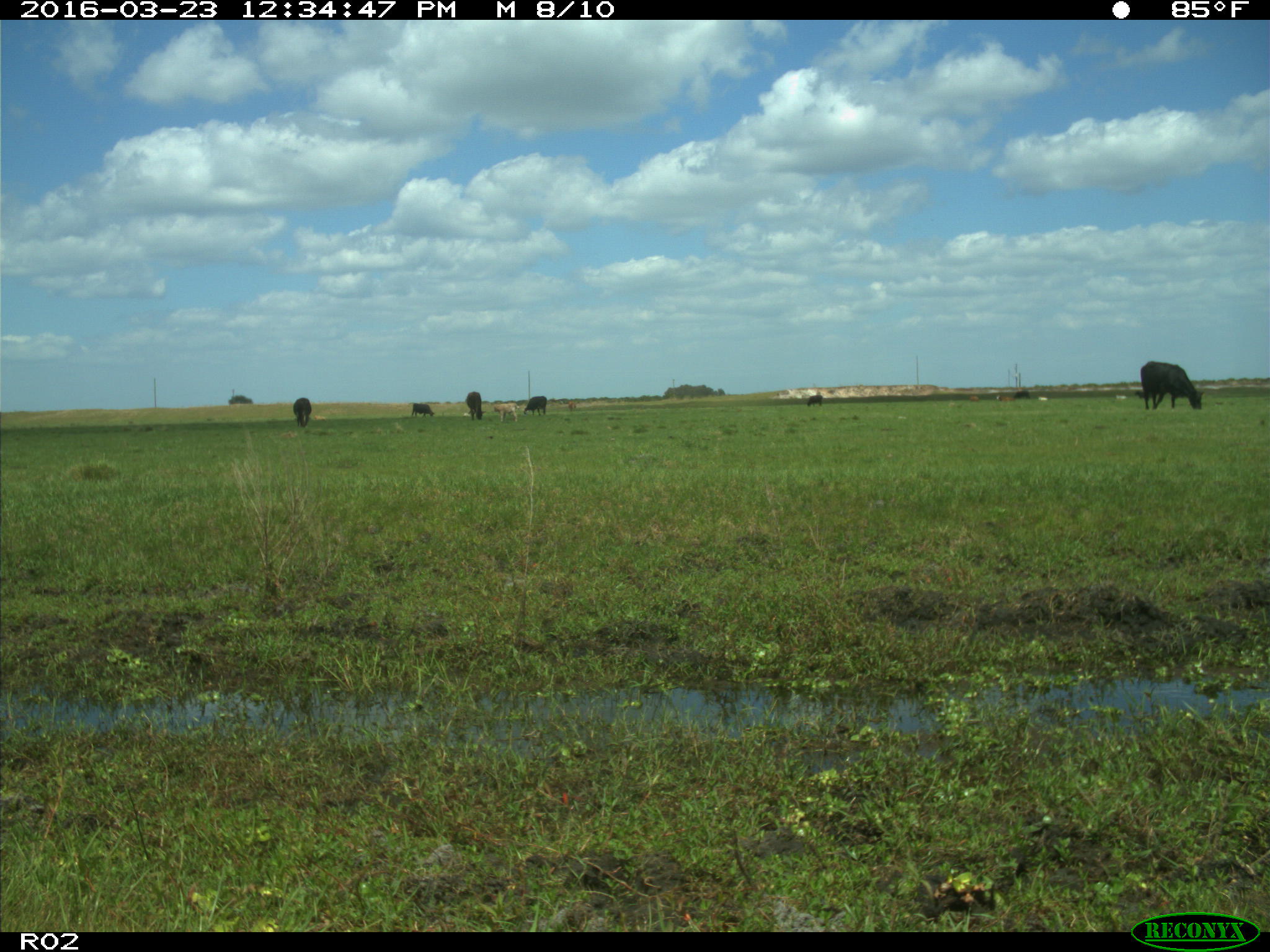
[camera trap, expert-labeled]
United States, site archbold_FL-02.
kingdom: Animalia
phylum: Chordata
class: Mammalia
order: Artiodactyla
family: Bovidae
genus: Bos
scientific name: Bos taurus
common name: domestic cow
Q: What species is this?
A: Bos taurus (domestic cow).